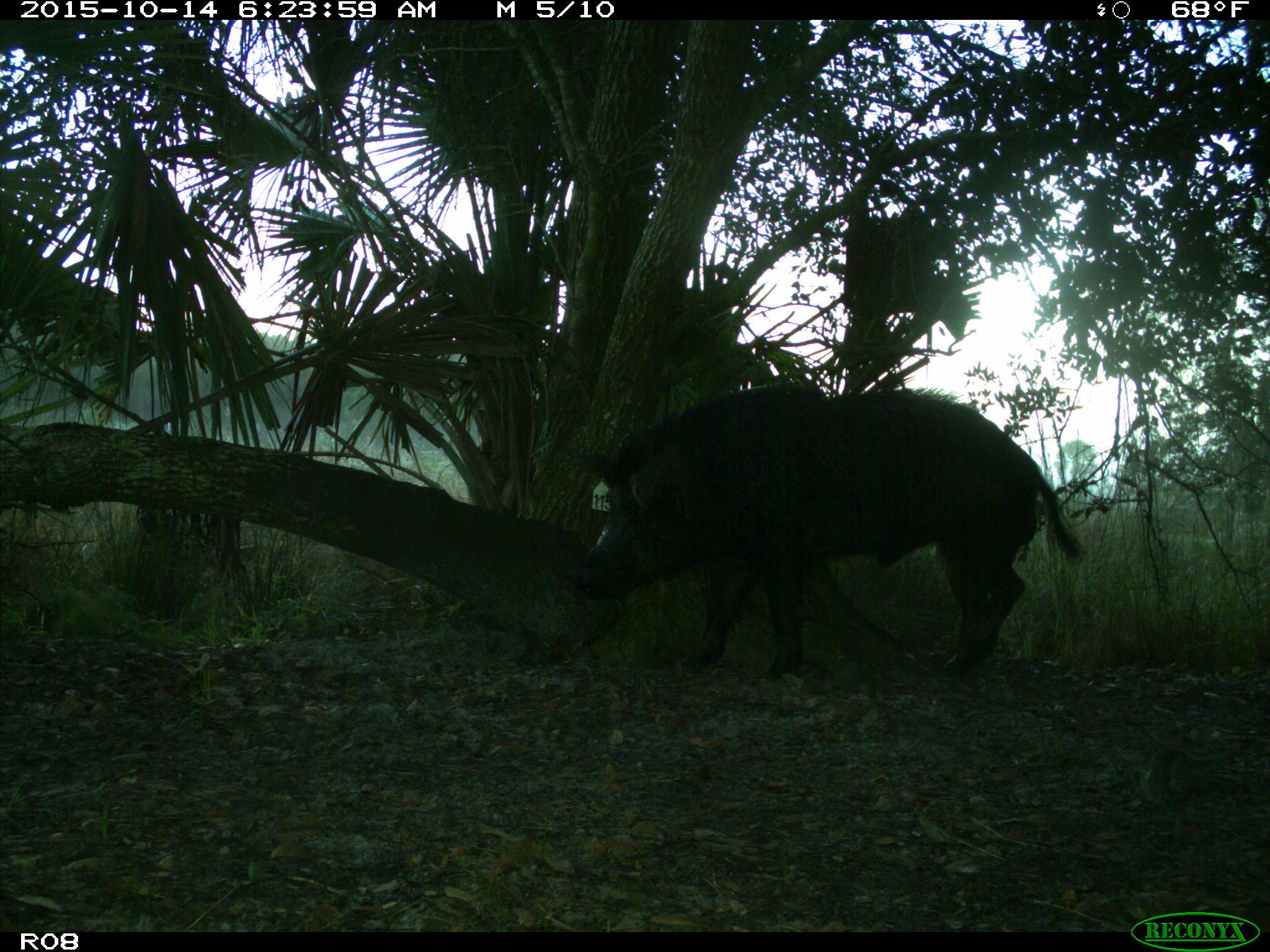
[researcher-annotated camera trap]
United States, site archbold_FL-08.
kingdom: Animalia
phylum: Chordata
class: Mammalia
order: Artiodactyla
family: Suidae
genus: Sus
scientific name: Sus scrofa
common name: wild boar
Sus scrofa (wild boar).